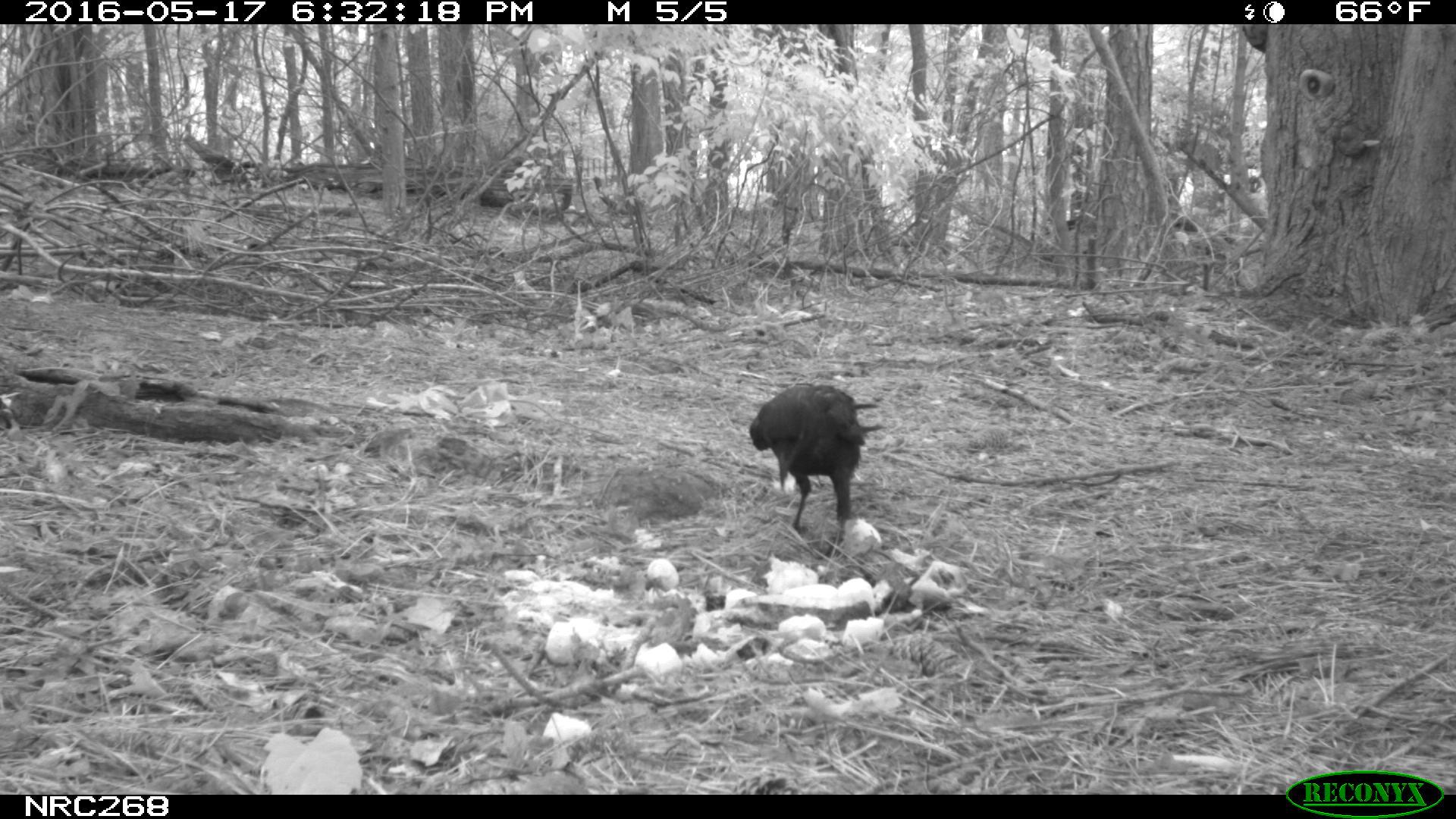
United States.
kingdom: Animalia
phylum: Chordata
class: Aves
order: Passeriformes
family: Corvidae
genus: Corvus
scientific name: Corvus brachyrhynchos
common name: american crow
American Crow (Corvus brachyrhynchos).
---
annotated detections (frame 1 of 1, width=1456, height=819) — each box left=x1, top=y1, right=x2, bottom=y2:
American Crow: left=748, top=367, right=876, bottom=549